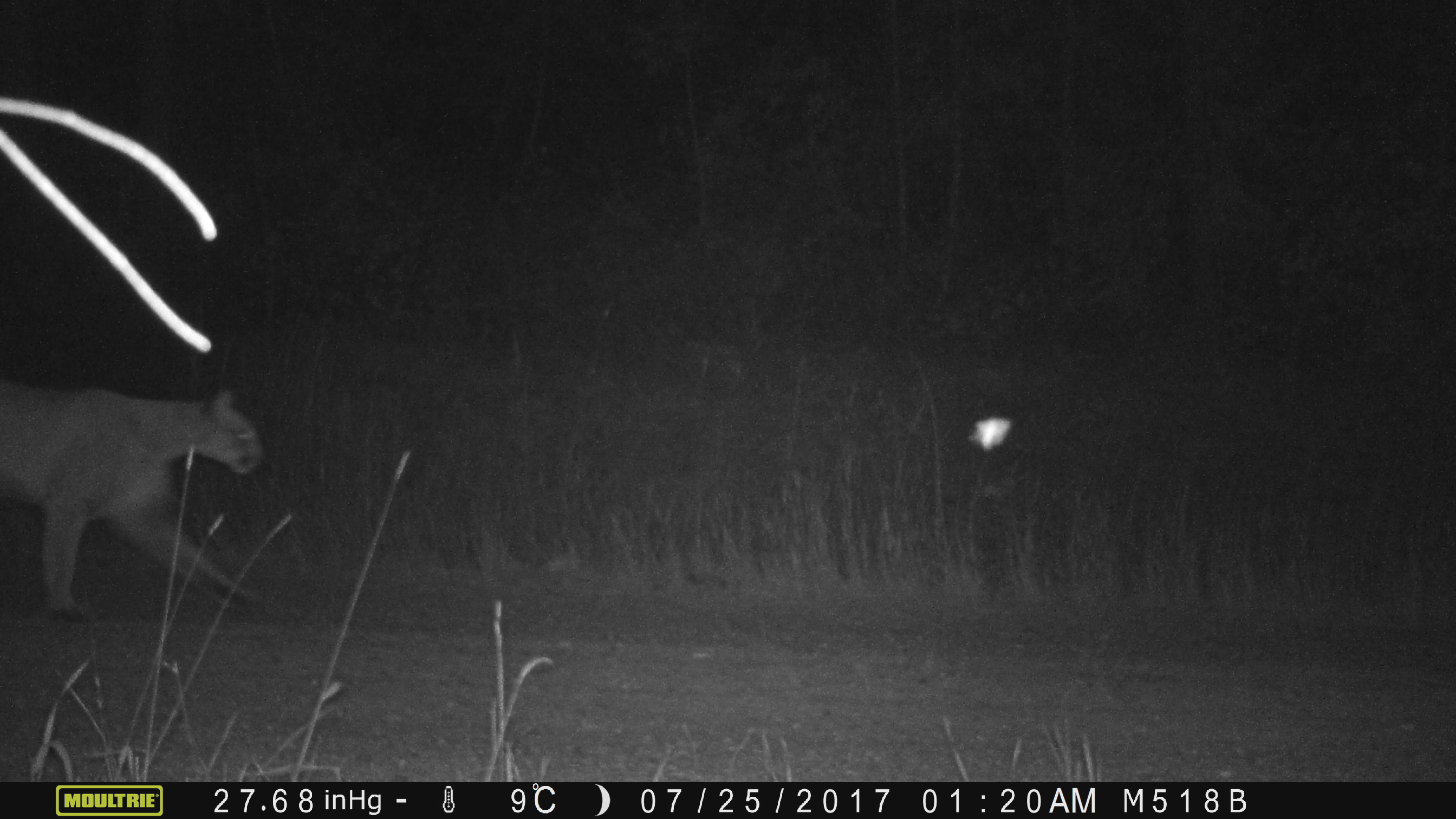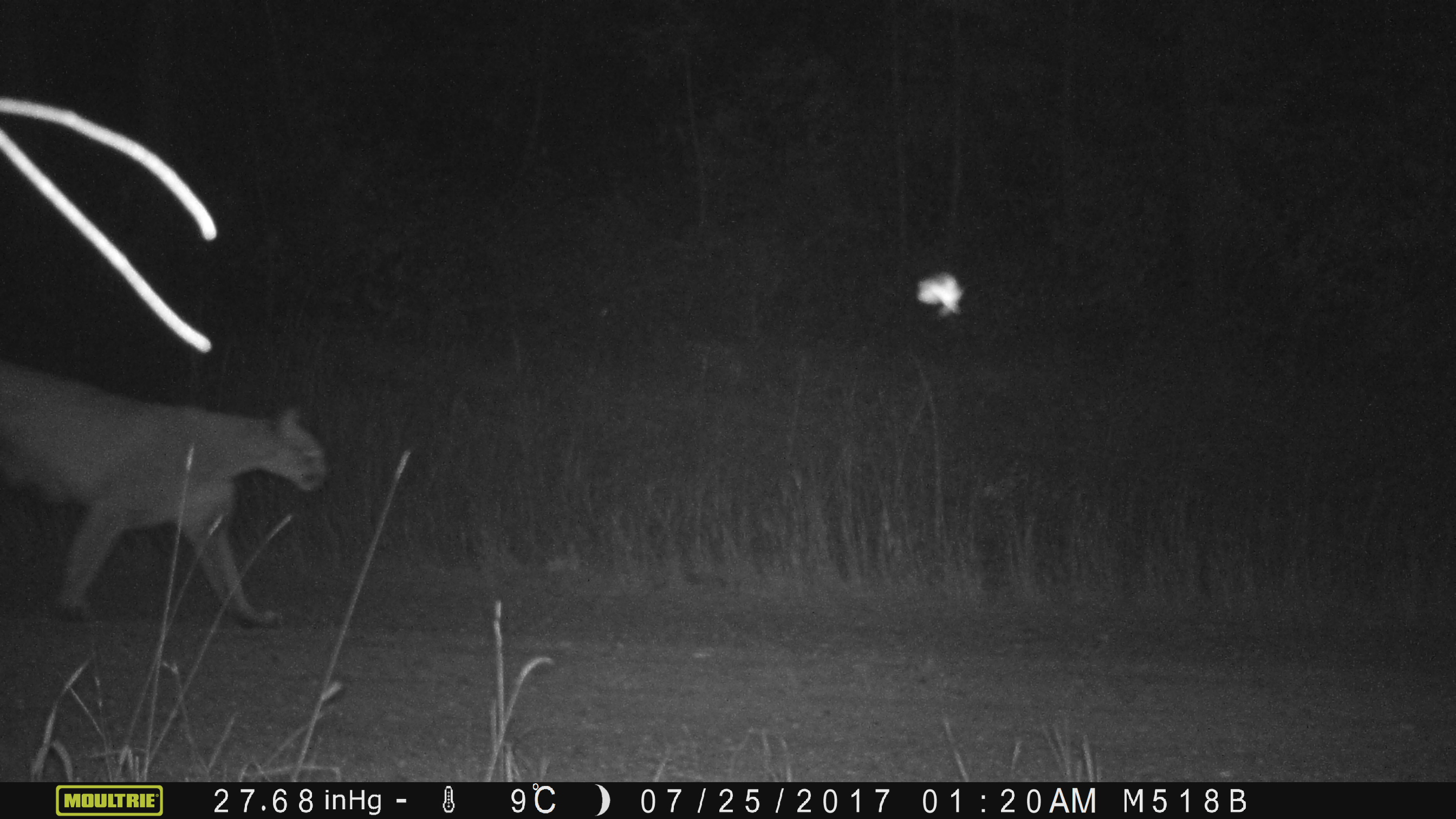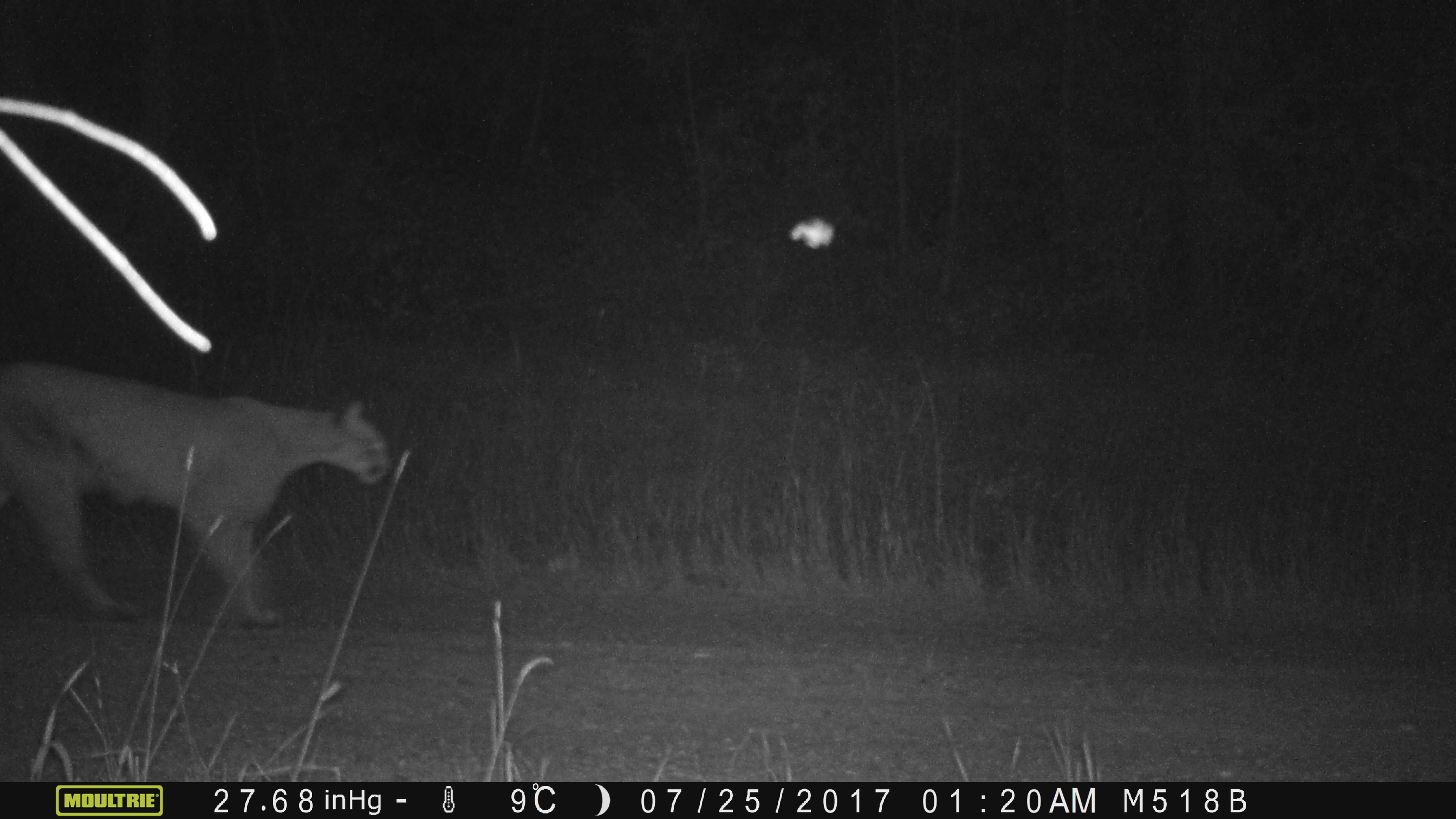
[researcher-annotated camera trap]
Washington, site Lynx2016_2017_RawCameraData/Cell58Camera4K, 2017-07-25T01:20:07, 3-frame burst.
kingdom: Animalia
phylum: Chordata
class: Mammalia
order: Carnivora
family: Felidae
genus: Puma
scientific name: Puma concolor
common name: mountain lion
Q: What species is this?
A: Puma concolor (mountain lion).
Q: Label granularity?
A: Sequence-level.